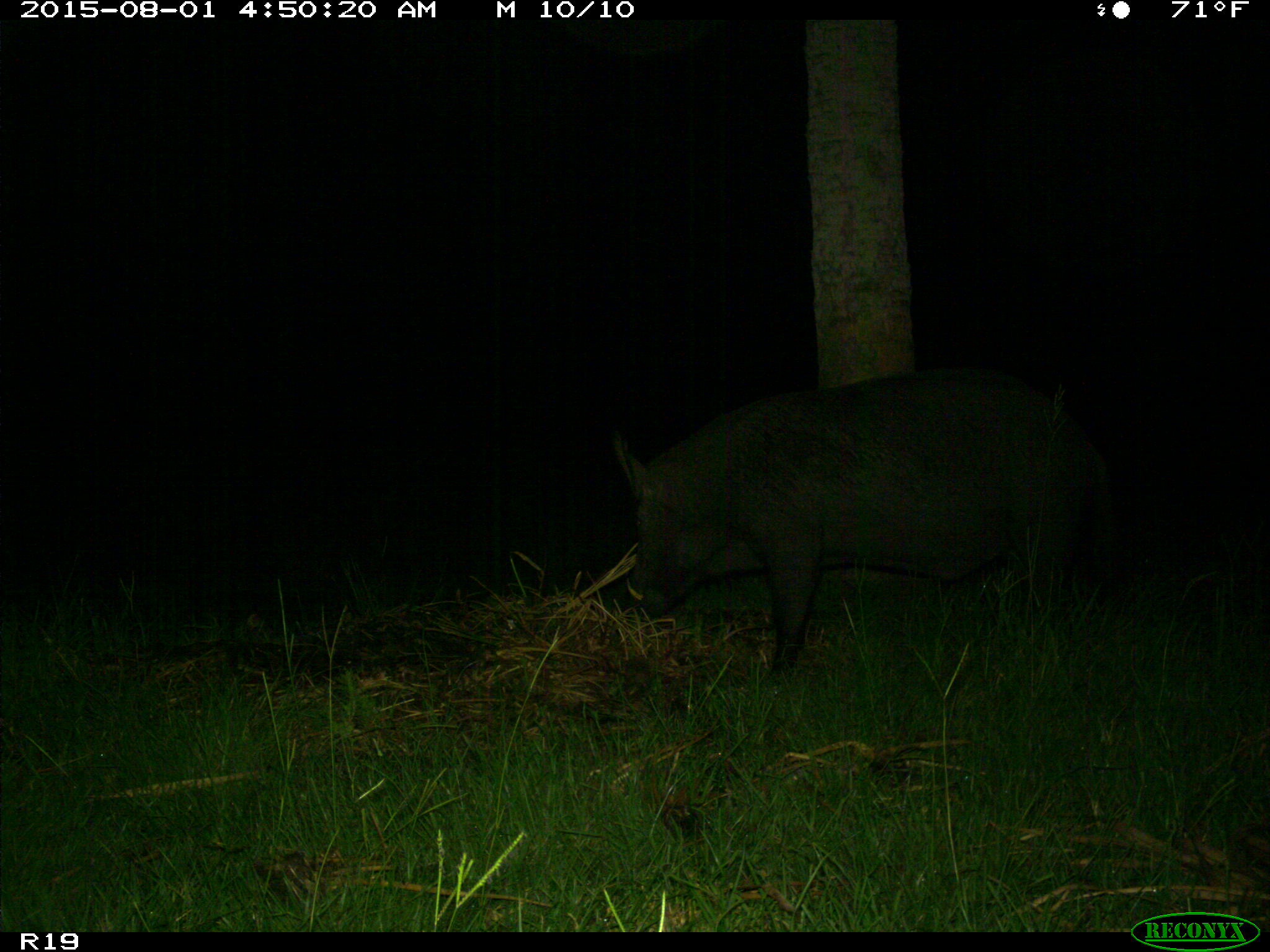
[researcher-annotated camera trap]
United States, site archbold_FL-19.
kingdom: Animalia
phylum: Chordata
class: Mammalia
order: Artiodactyla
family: Suidae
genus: Sus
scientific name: Sus scrofa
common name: wild boar